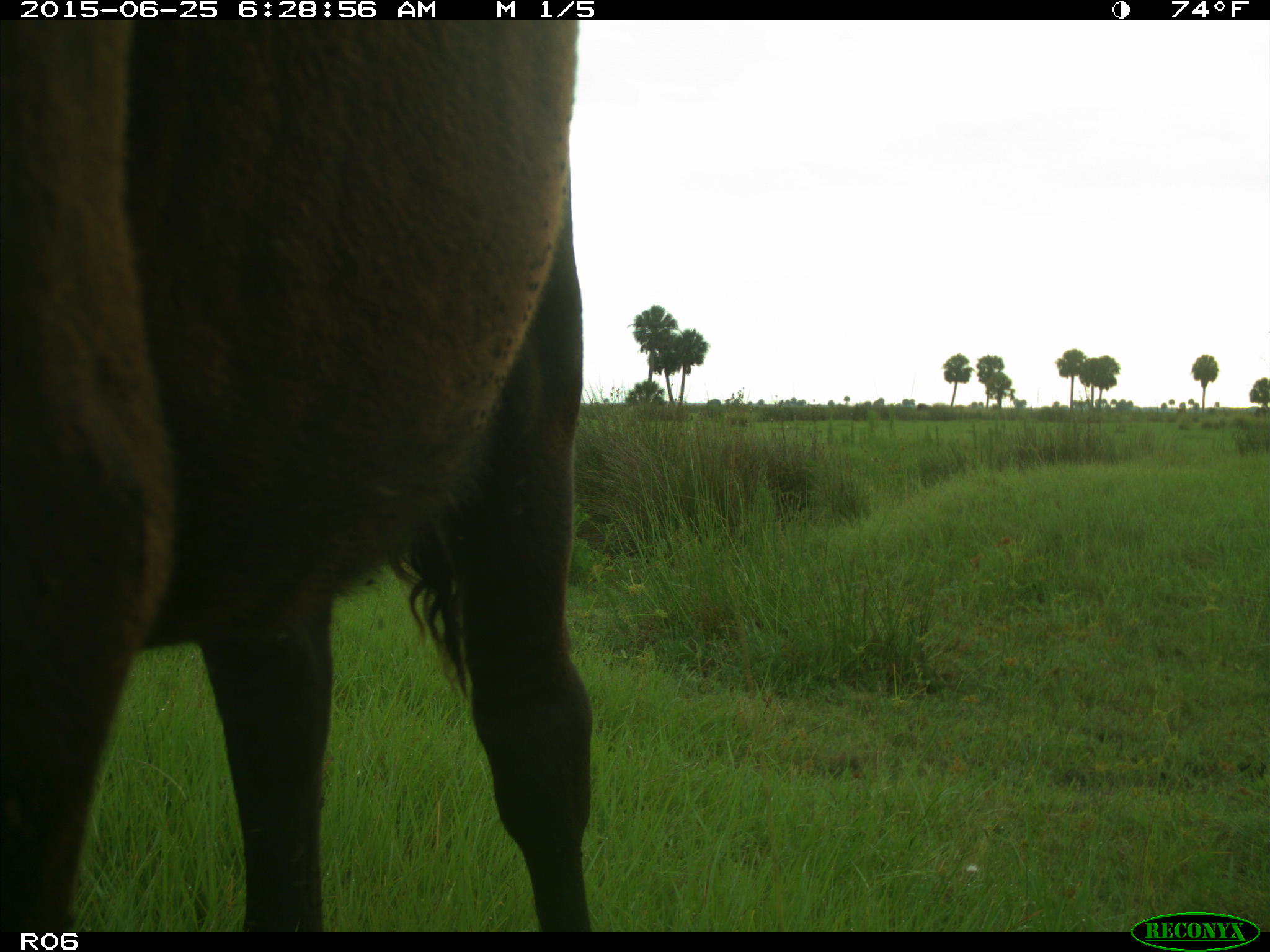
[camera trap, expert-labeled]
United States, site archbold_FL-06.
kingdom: Animalia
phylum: Chordata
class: Mammalia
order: Artiodactyla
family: Bovidae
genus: Bos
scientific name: Bos taurus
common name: domestic cow